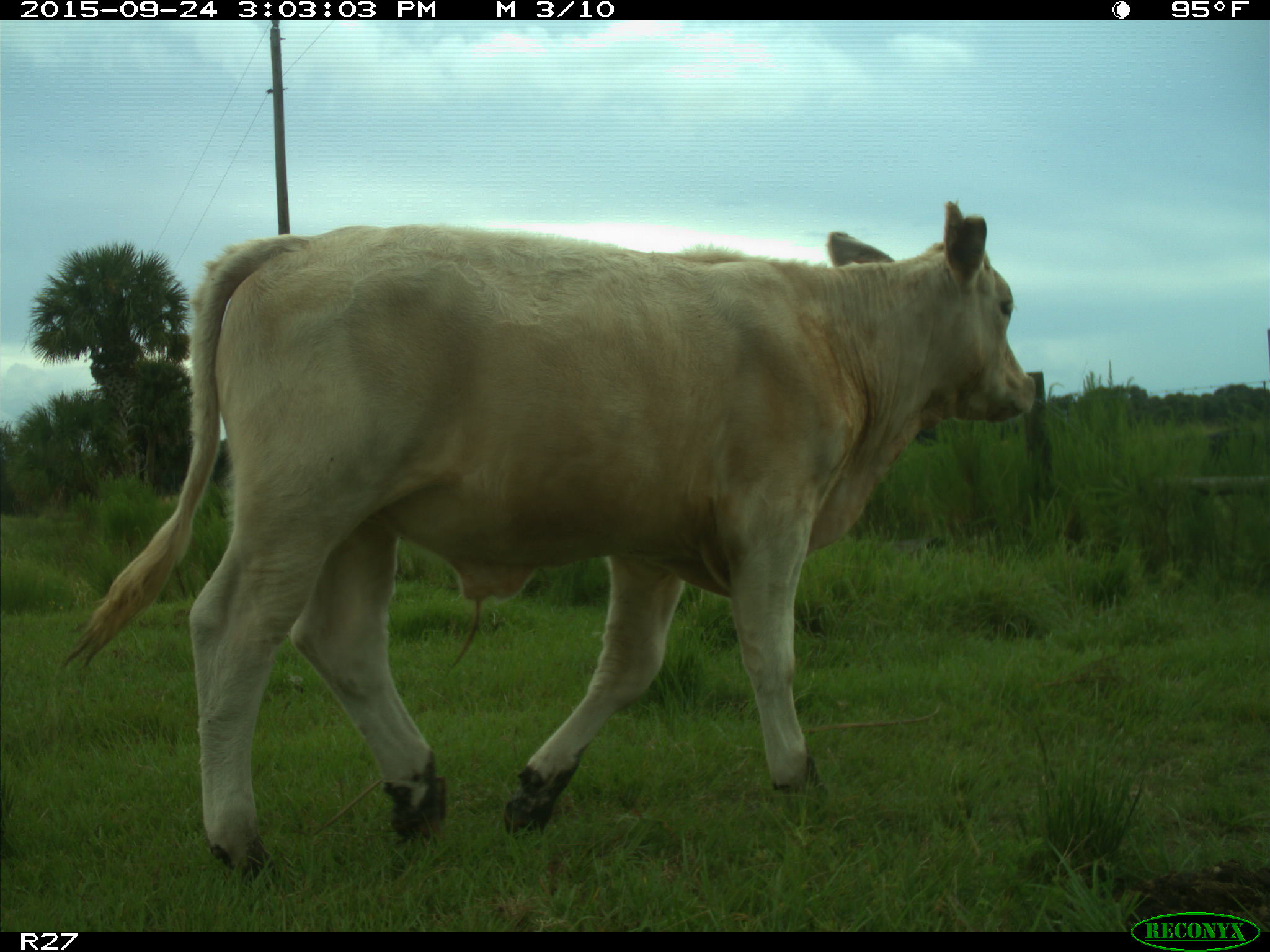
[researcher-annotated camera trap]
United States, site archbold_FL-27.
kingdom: Animalia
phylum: Chordata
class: Mammalia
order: Artiodactyla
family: Bovidae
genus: Bos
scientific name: Bos taurus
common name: domestic cow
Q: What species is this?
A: Bos taurus (domestic cow).